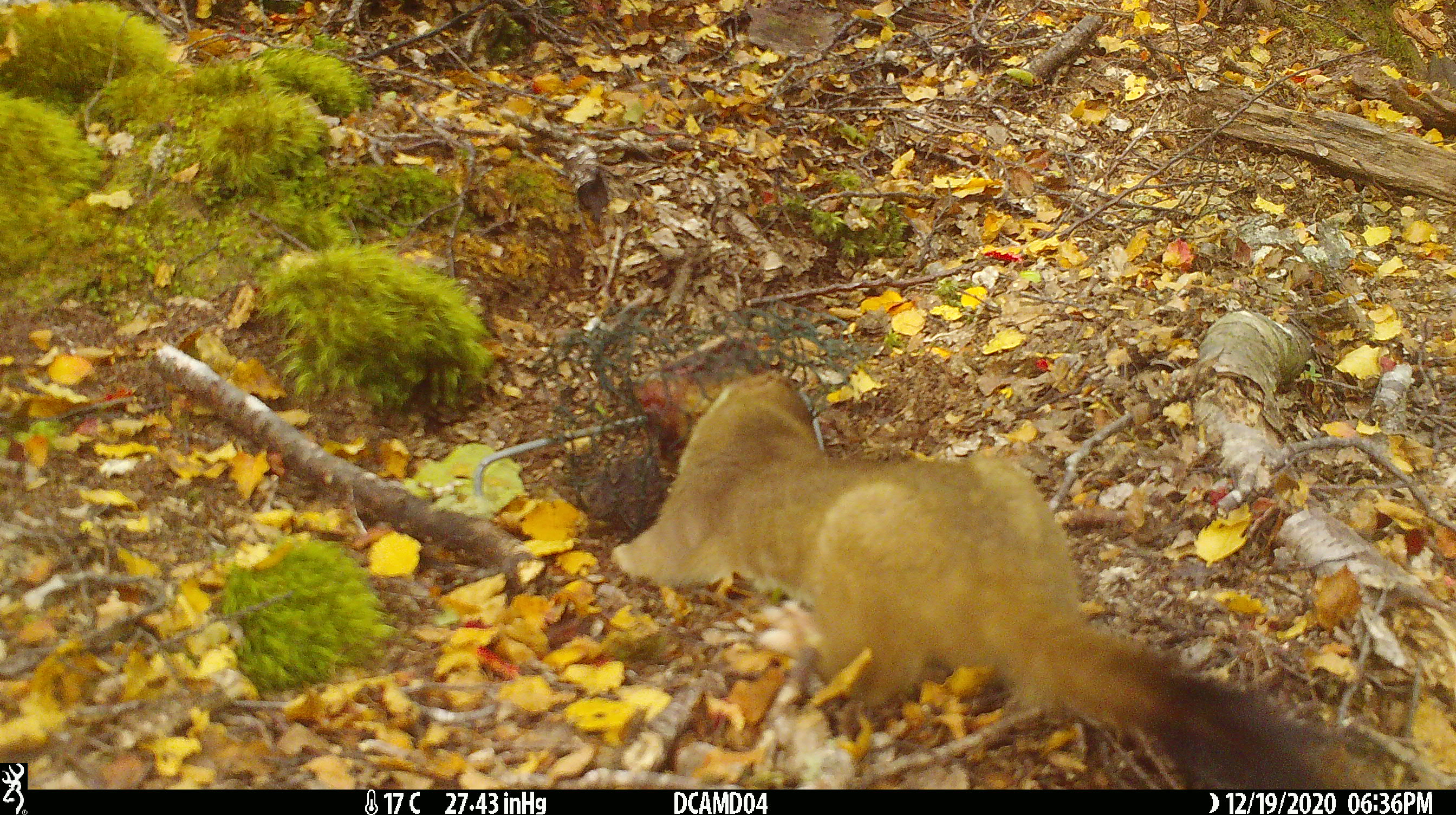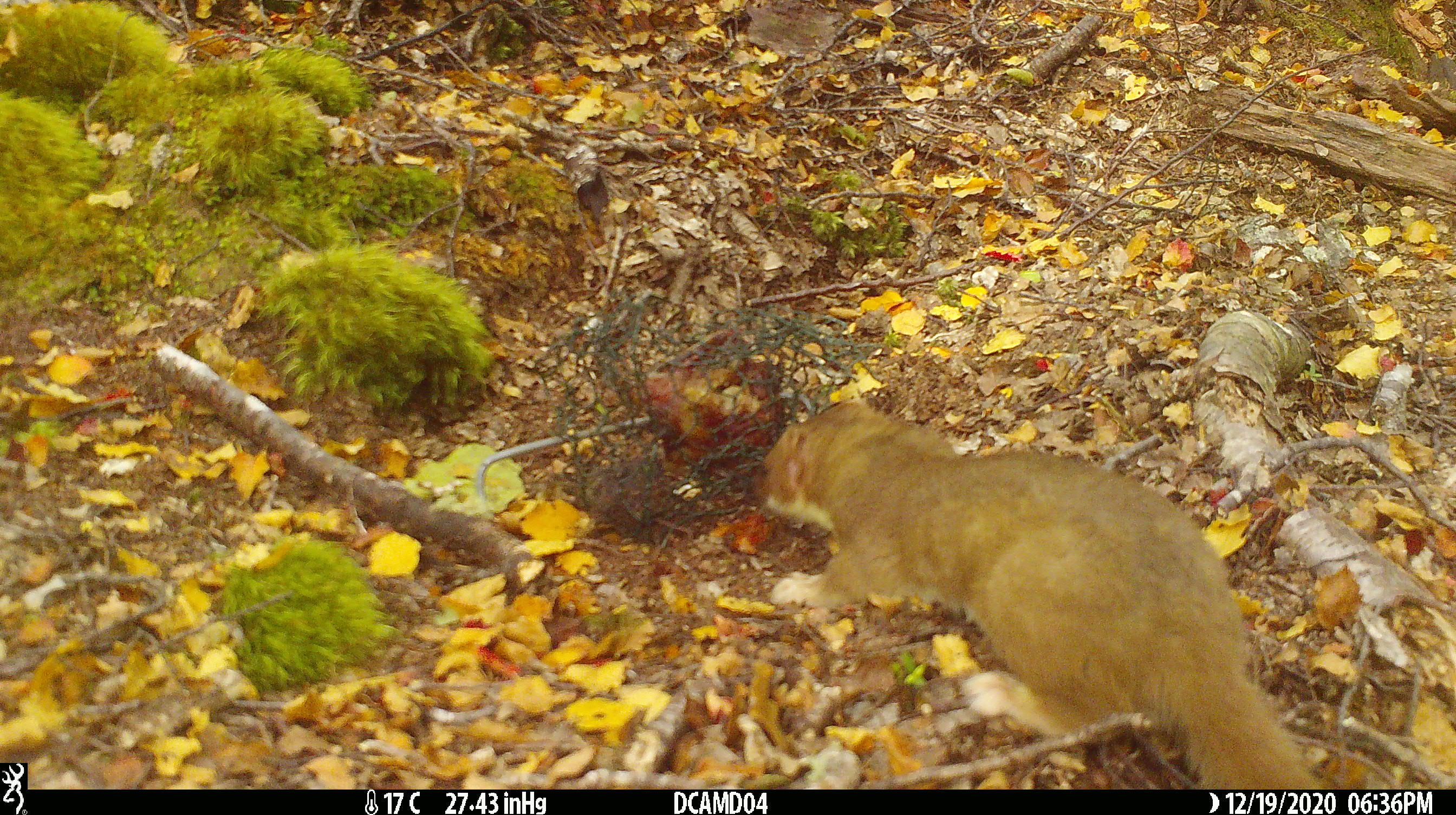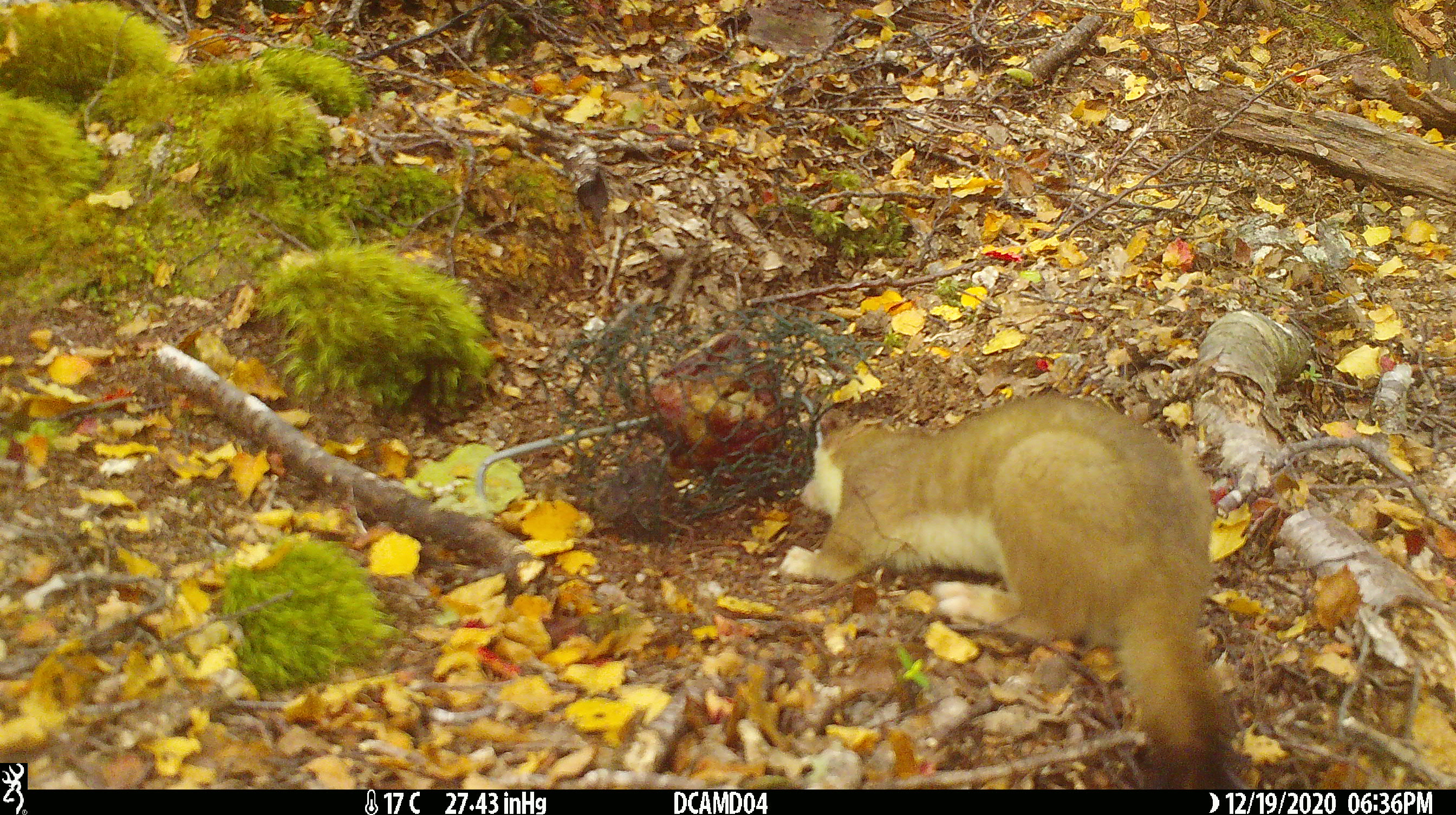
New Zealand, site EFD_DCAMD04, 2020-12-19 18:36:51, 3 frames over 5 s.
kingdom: Animalia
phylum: Chordata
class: Mammalia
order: Carnivora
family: Mustelidae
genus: Mustela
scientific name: Mustela erminea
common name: stoat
Stoat (Mustela erminea).